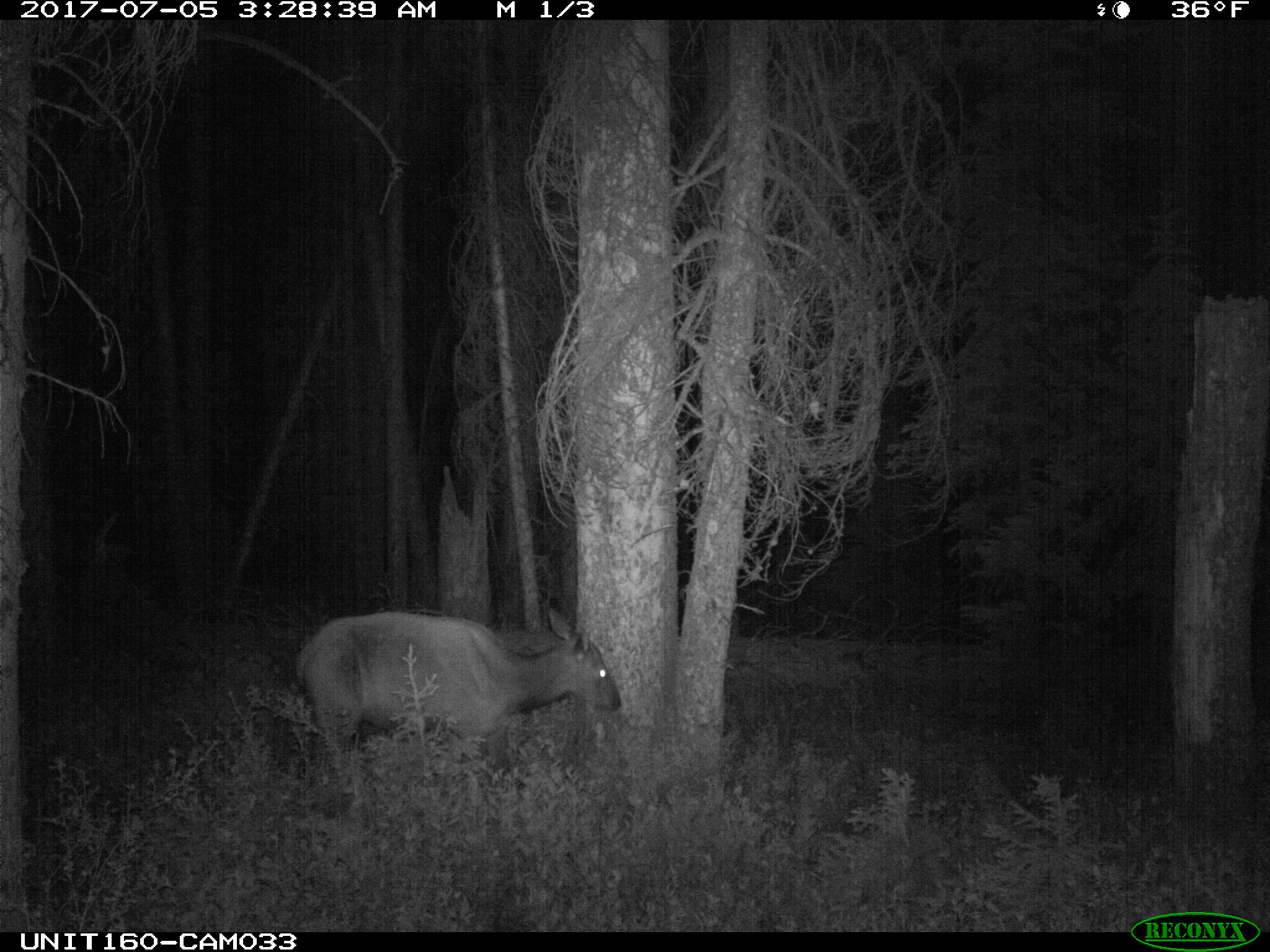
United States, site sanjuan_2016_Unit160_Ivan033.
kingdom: Animalia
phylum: Chordata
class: Mammalia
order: Artiodactyla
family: Cervidae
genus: Cervus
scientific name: Cervus elaphus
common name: red deer